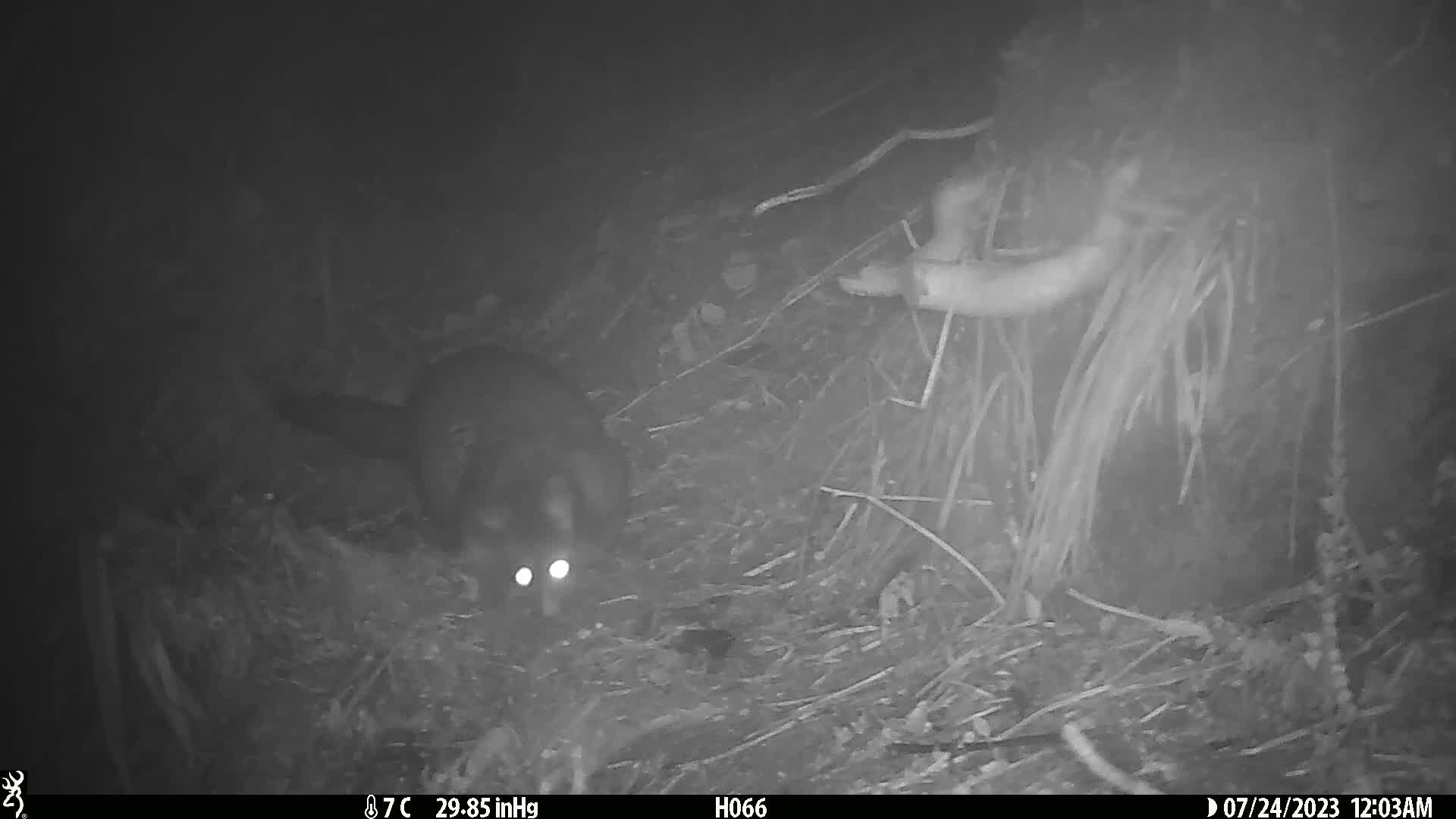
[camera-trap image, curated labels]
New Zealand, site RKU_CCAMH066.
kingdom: Animalia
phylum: Chordata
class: Mammalia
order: Diprotodontia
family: Phalangeridae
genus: Trichosurus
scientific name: Trichosurus vulpecula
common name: common brushtail possum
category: possum